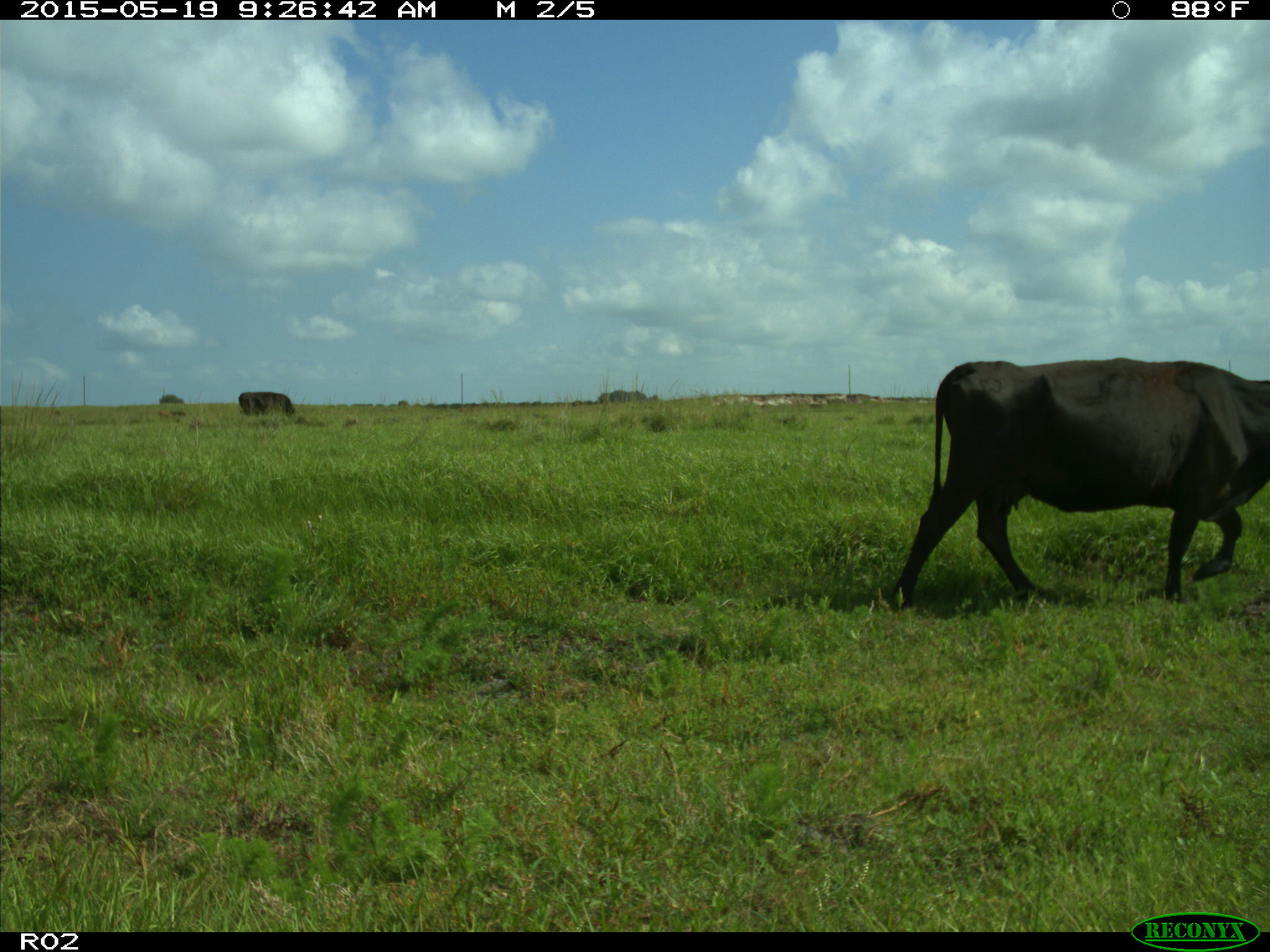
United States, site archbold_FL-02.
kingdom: Animalia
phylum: Chordata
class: Mammalia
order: Artiodactyla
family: Bovidae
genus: Bos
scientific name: Bos taurus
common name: domestic cow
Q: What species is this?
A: Bos taurus (domestic cow).